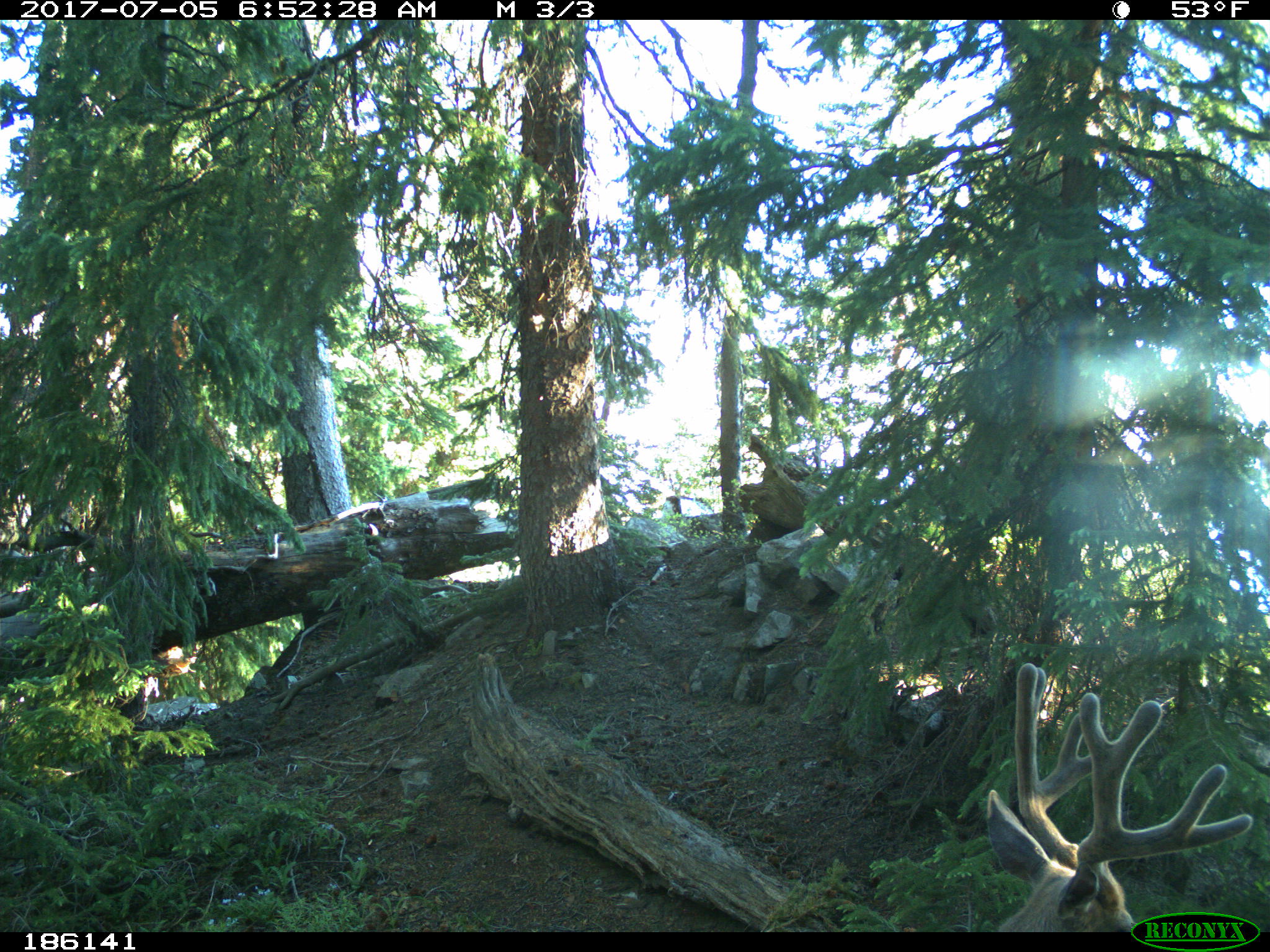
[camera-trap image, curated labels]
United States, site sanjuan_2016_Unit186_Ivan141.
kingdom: Animalia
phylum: Chordata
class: Mammalia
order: Artiodactyla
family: Cervidae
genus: Odocoileus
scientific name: Odocoileus hemionus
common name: mule deer